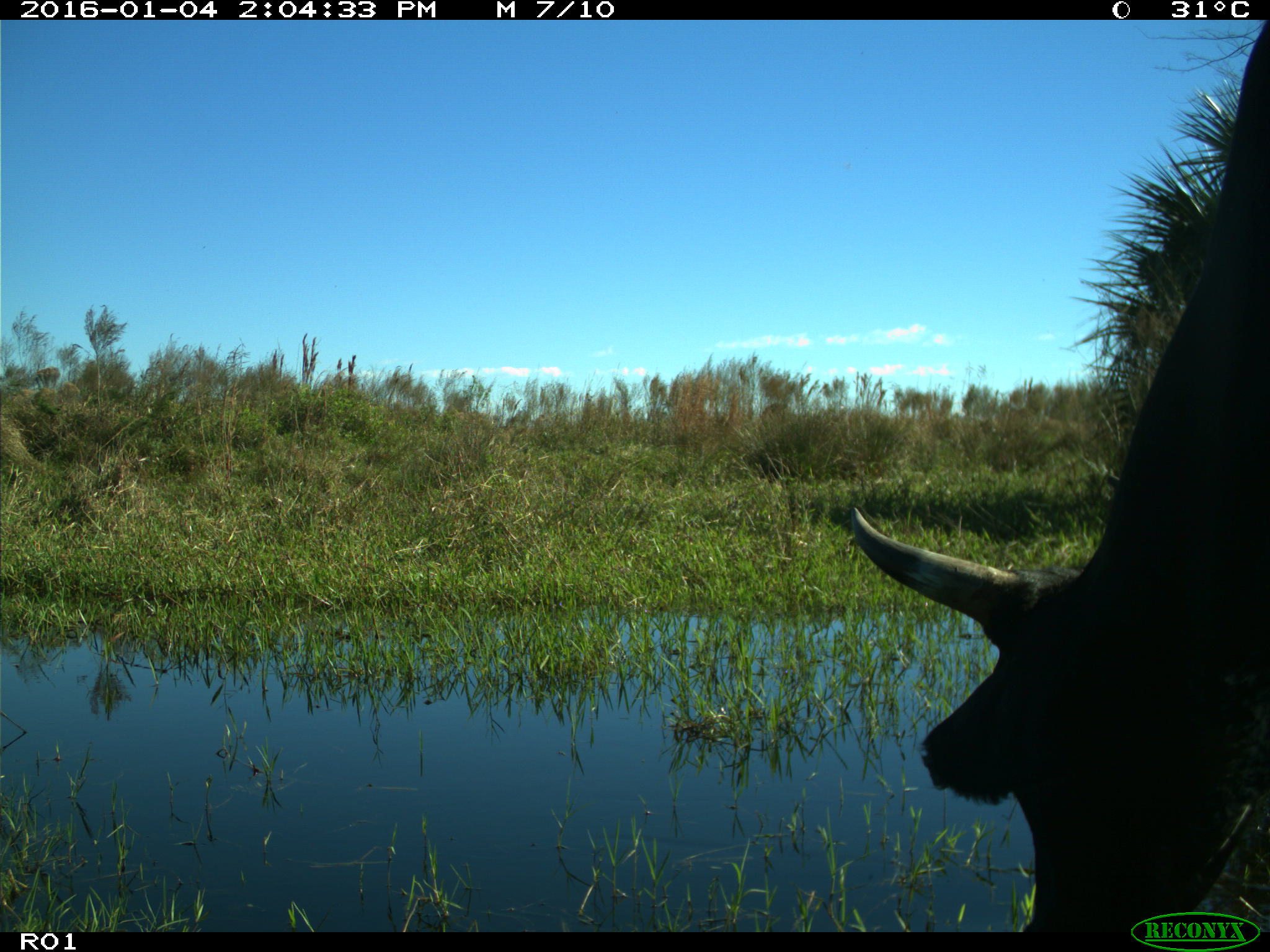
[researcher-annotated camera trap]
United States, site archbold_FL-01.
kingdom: Animalia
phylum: Chordata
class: Mammalia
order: Artiodactyla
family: Bovidae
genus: Bos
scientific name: Bos taurus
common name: domestic cow